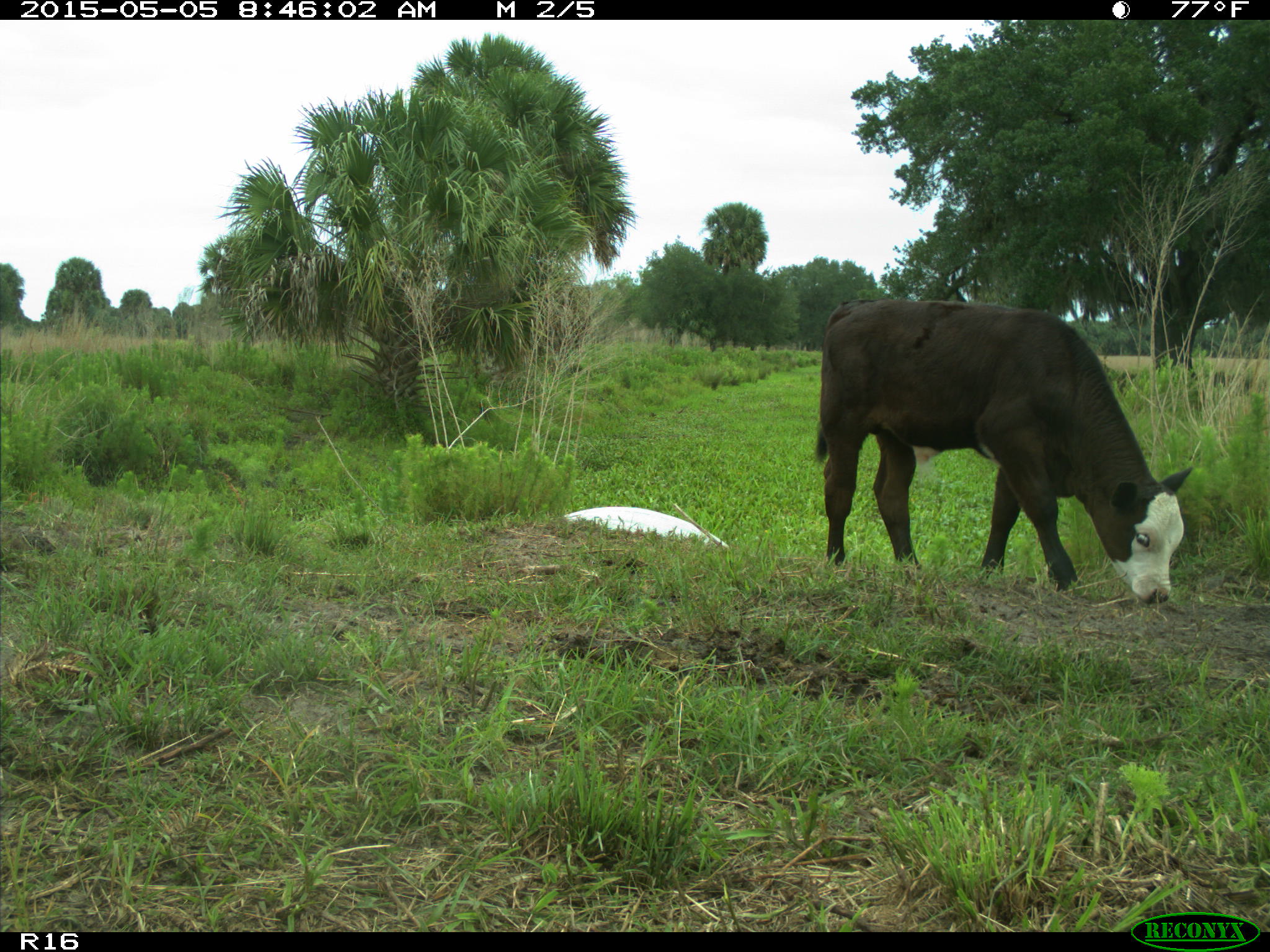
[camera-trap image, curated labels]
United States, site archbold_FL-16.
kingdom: Animalia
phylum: Chordata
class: Mammalia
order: Artiodactyla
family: Bovidae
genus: Bos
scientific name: Bos taurus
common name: domestic cow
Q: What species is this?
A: Bos taurus (domestic cow).